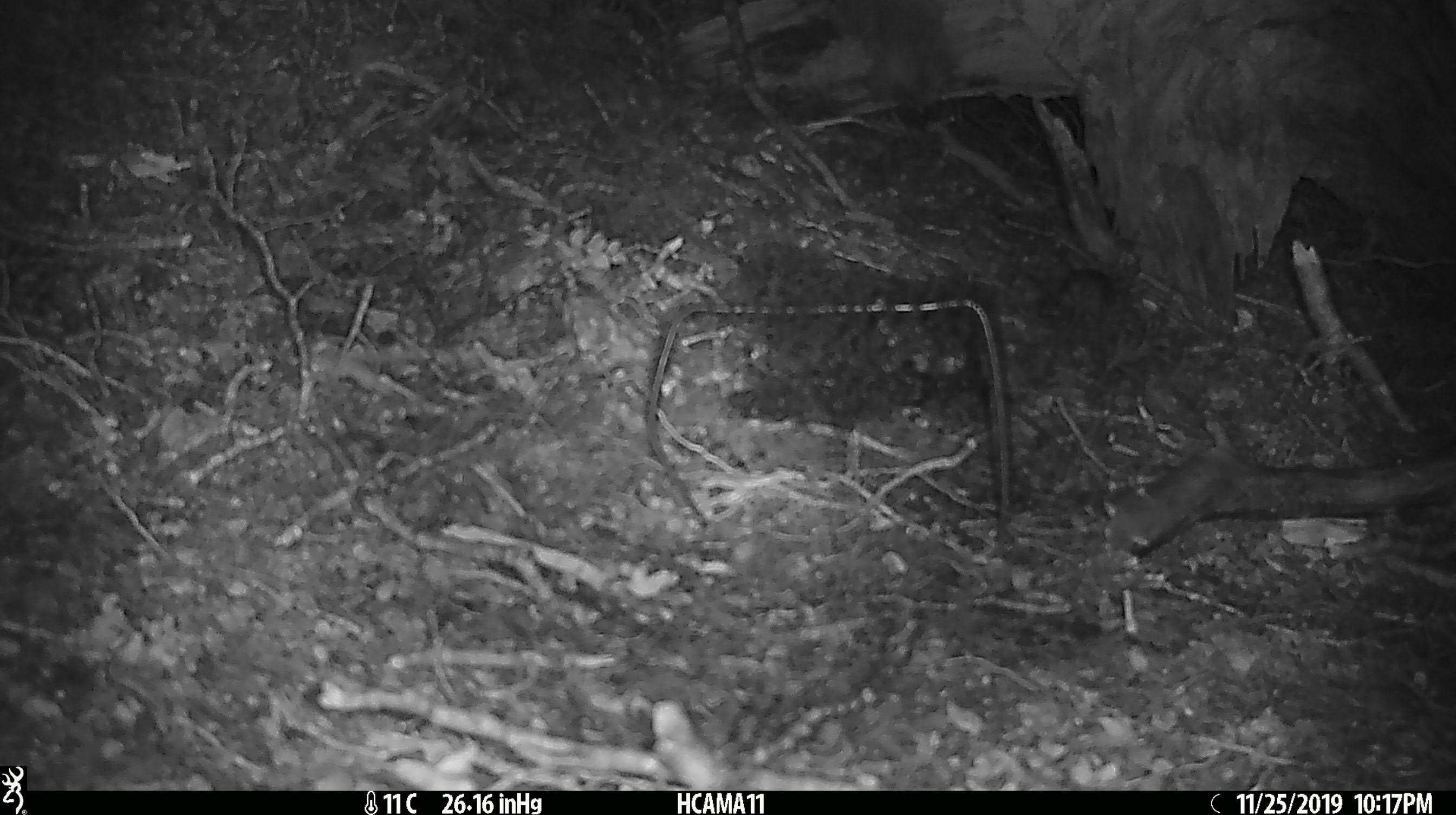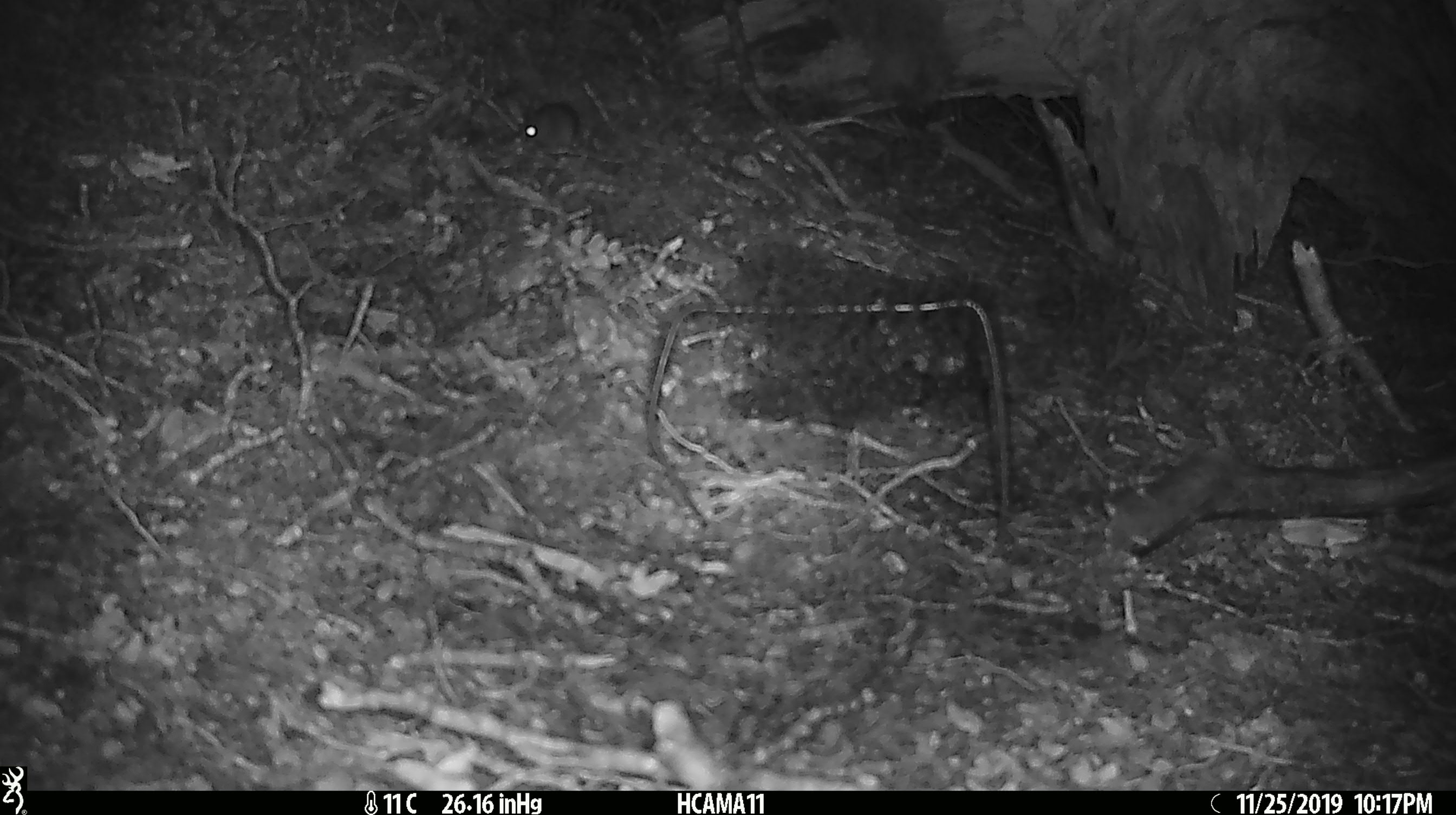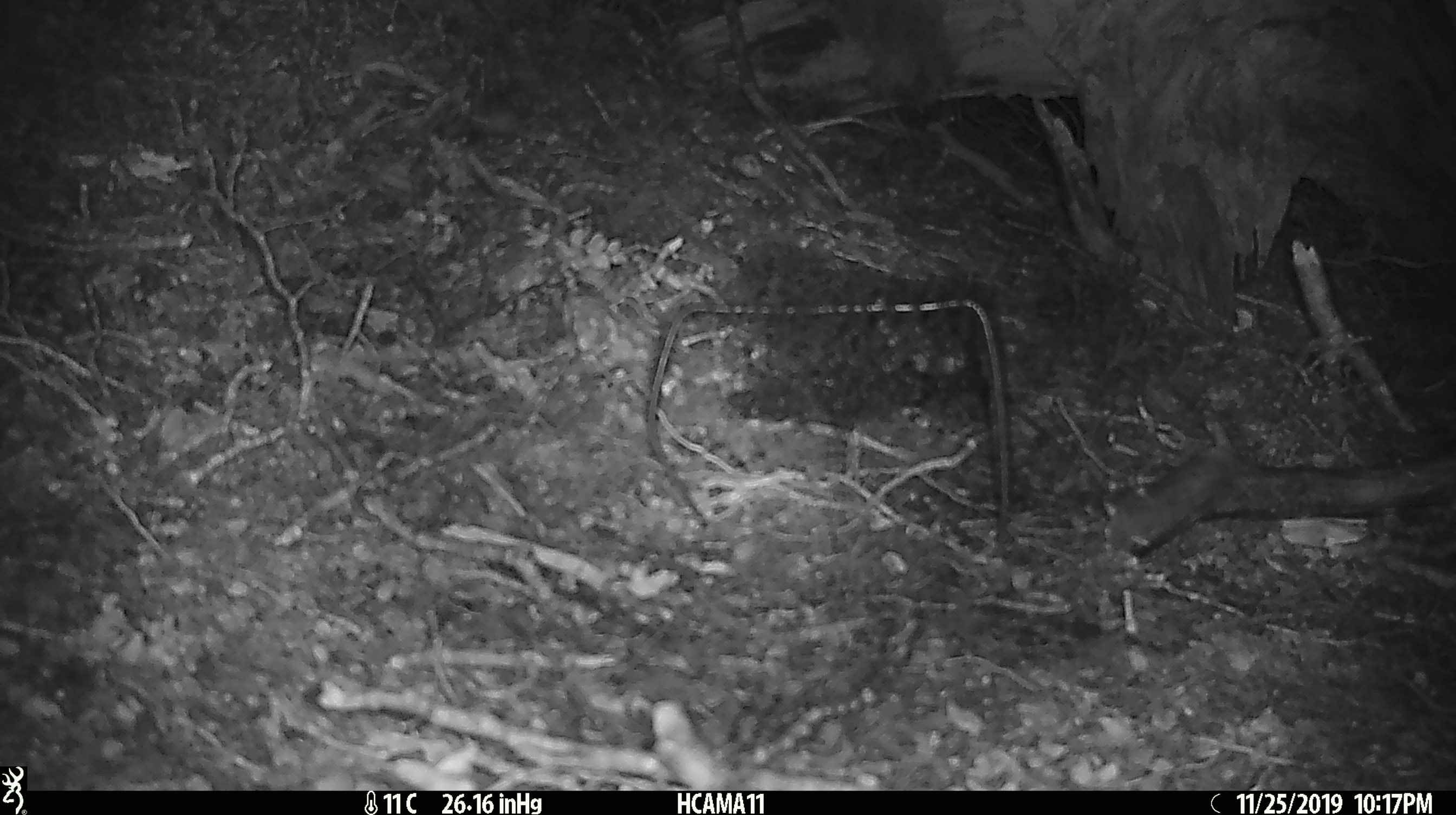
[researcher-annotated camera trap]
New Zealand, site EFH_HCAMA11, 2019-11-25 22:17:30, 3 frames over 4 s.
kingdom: Animalia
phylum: Chordata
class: Mammalia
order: Rodentia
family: Muridae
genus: Mus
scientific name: Mus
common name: mouse